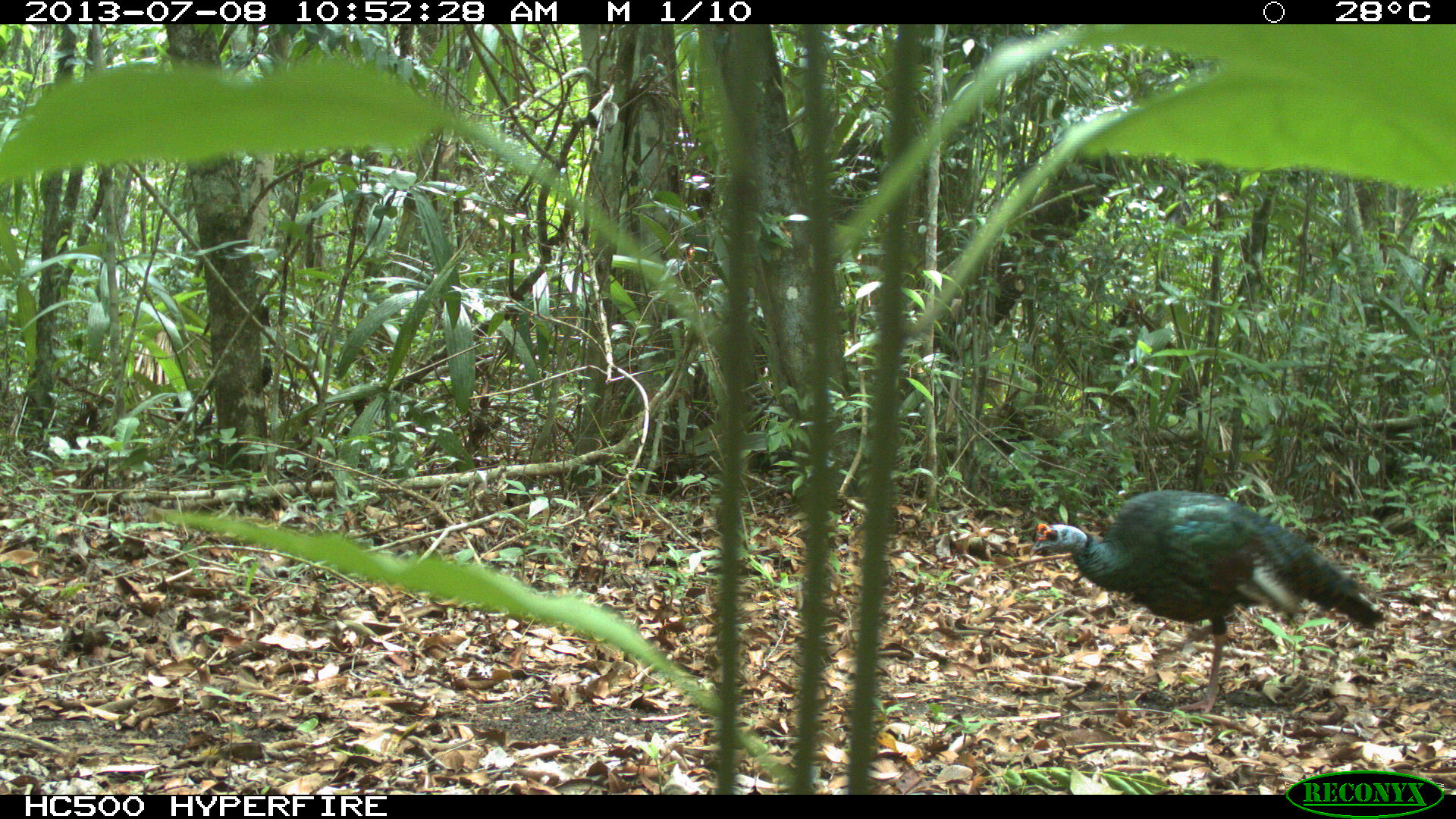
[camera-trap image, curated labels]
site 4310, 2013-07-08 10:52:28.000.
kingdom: Animalia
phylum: Chordata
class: Aves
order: Galliformes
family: Phasianidae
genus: Meleagris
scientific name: Meleagris ocellata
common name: ocellated turkey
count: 1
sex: male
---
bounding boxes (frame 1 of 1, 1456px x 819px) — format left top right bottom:
meleagris ocellata: 1027 487 1383 714